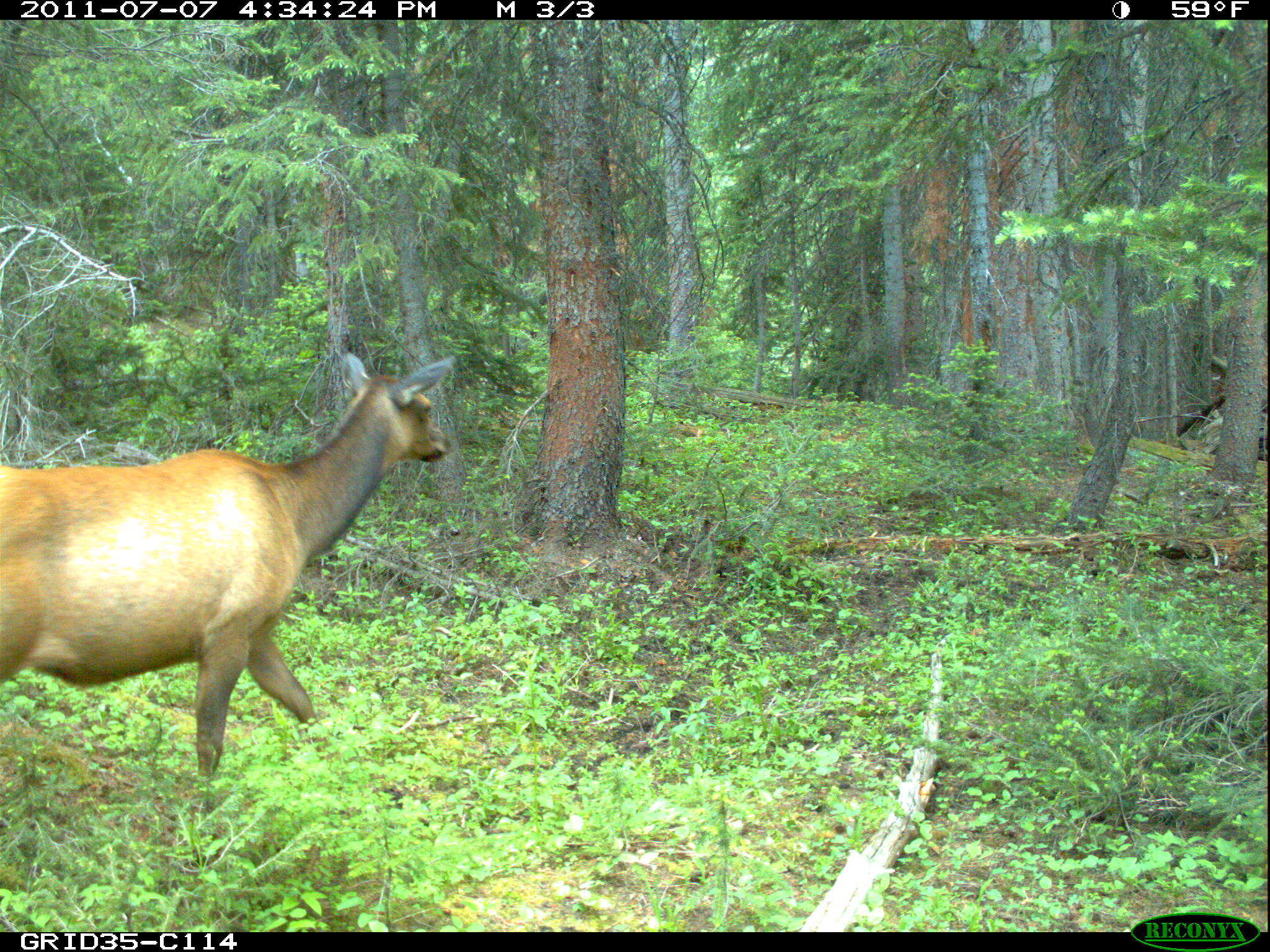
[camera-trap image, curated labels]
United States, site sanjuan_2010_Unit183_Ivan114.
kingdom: Animalia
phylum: Chordata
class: Mammalia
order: Artiodactyla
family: Cervidae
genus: Cervus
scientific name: Cervus elaphus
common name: red deer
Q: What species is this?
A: Cervus elaphus (red deer).